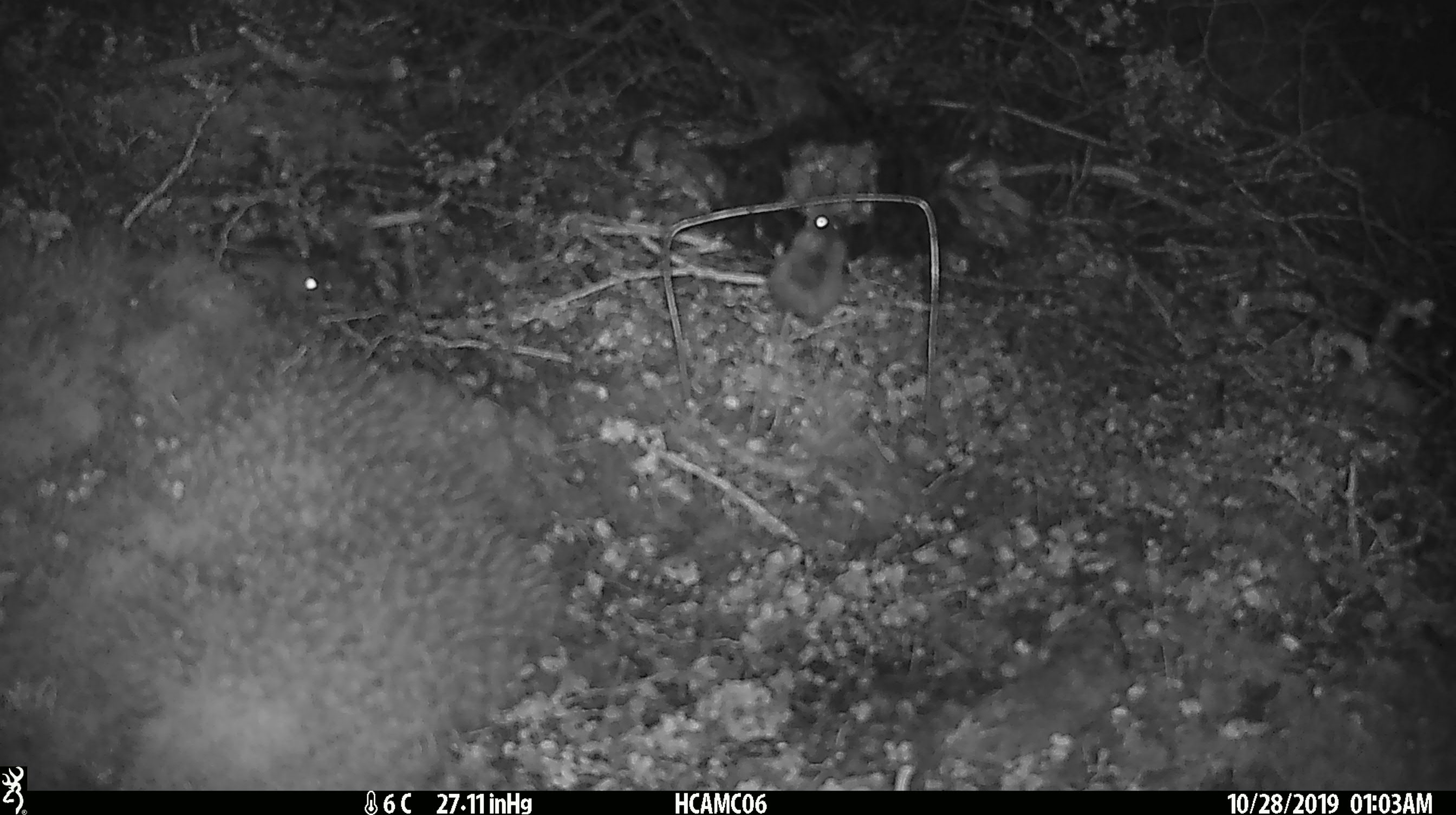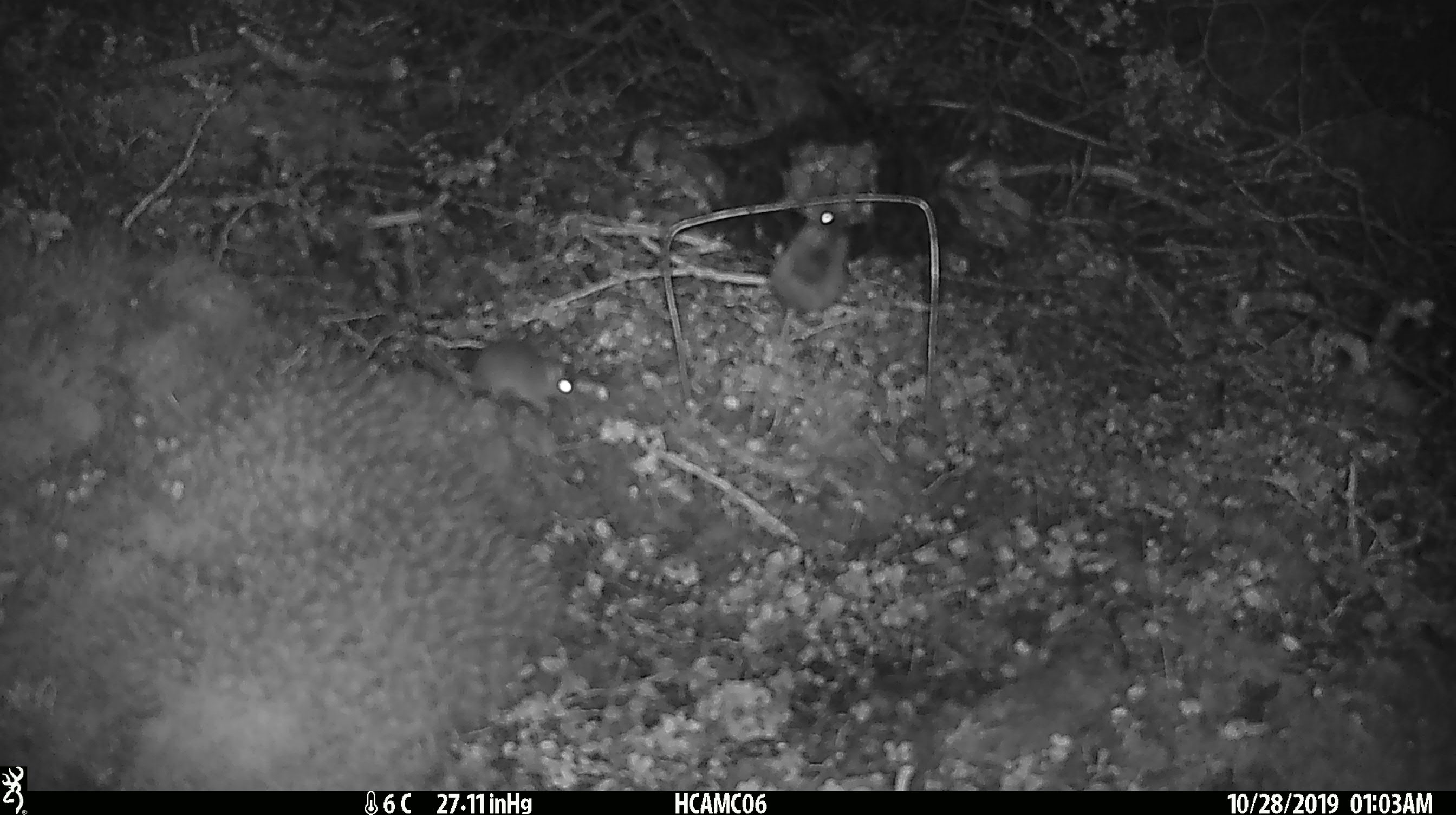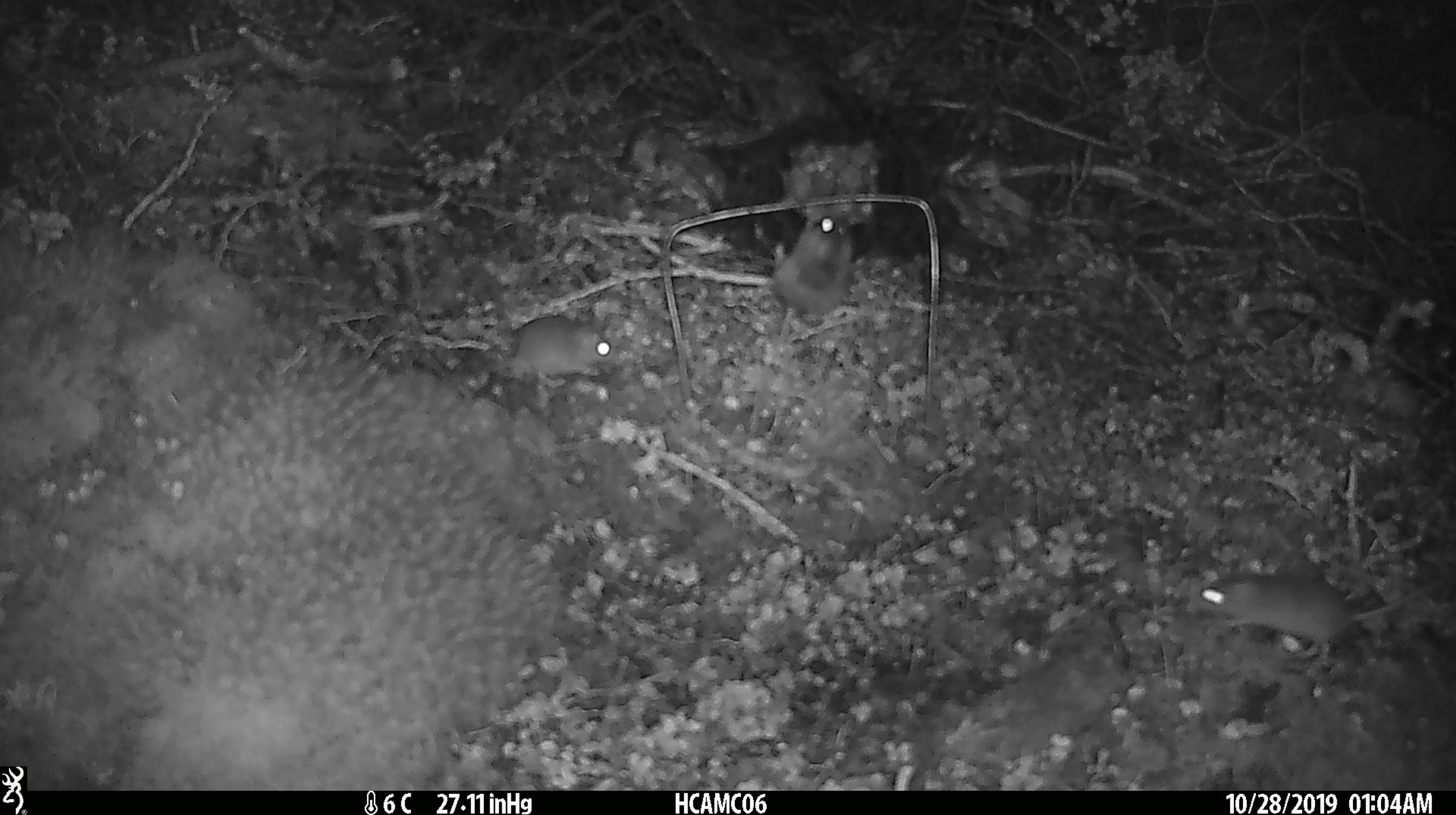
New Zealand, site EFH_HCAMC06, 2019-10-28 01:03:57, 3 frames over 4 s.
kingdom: Animalia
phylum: Chordata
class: Mammalia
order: Rodentia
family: Muridae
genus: Mus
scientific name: Mus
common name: mouse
Mouse (Mus).